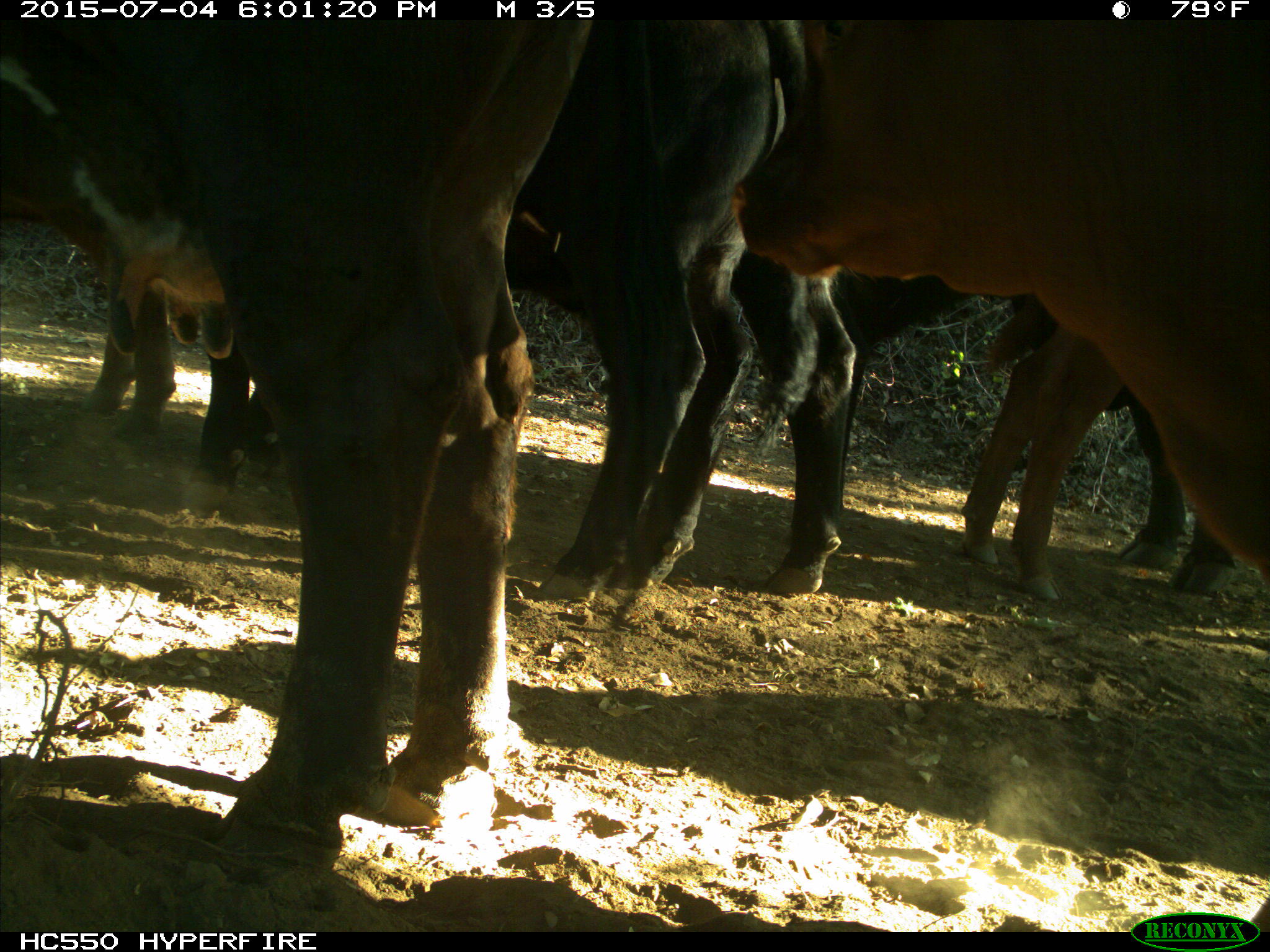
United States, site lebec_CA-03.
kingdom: Animalia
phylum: Chordata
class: Mammalia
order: Artiodactyla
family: Bovidae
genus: Bos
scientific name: Bos taurus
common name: domestic cow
Bos taurus (domestic cow).